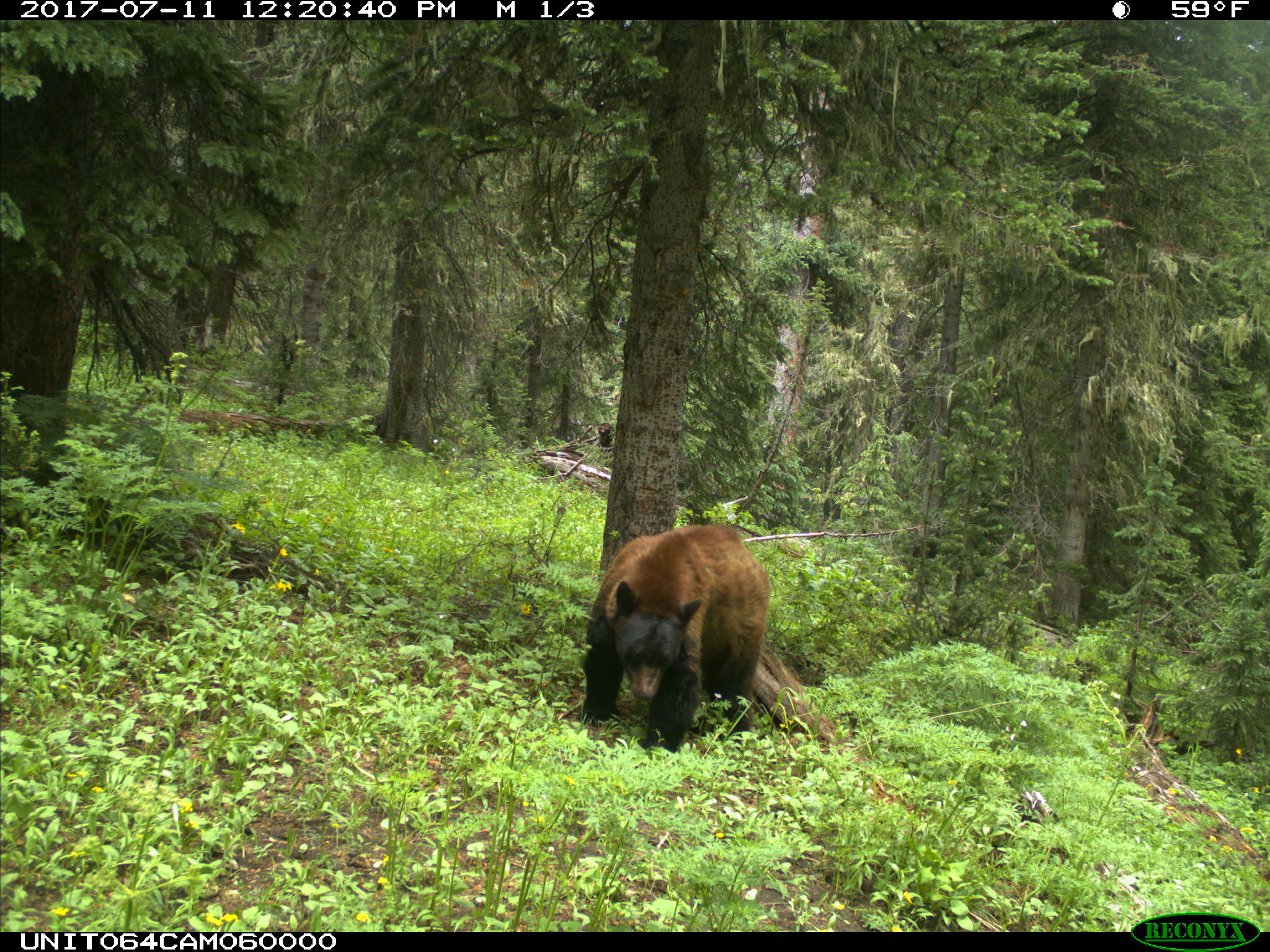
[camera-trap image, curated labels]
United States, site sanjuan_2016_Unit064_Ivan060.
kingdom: Animalia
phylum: Chordata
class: Mammalia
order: Carnivora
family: Ursidae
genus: Ursus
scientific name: Ursus americanus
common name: american black bear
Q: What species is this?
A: Ursus americanus (american black bear).